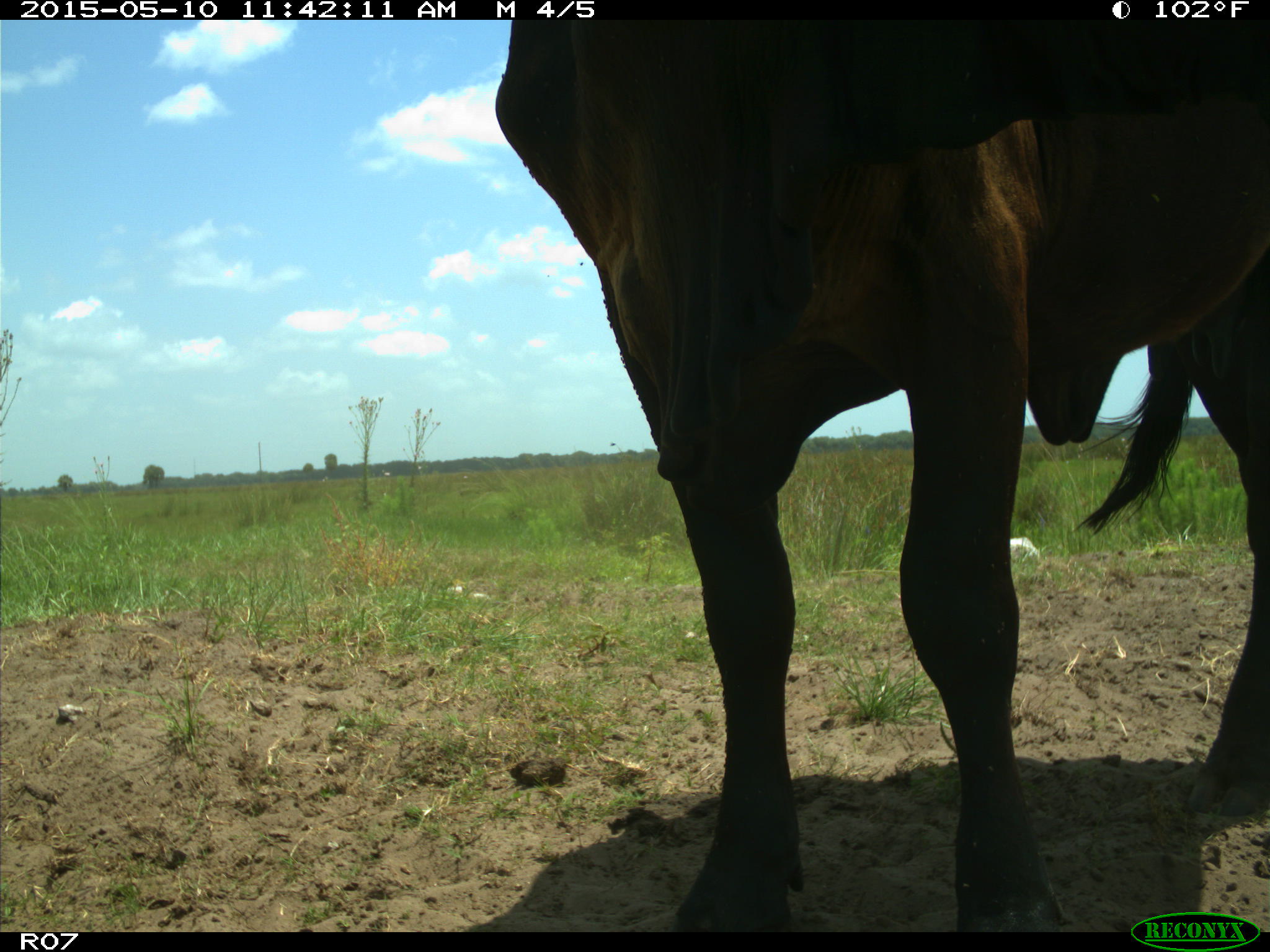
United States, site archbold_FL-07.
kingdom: Animalia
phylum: Chordata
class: Mammalia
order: Artiodactyla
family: Bovidae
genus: Bos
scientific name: Bos taurus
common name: domestic cow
Bos taurus (domestic cow).